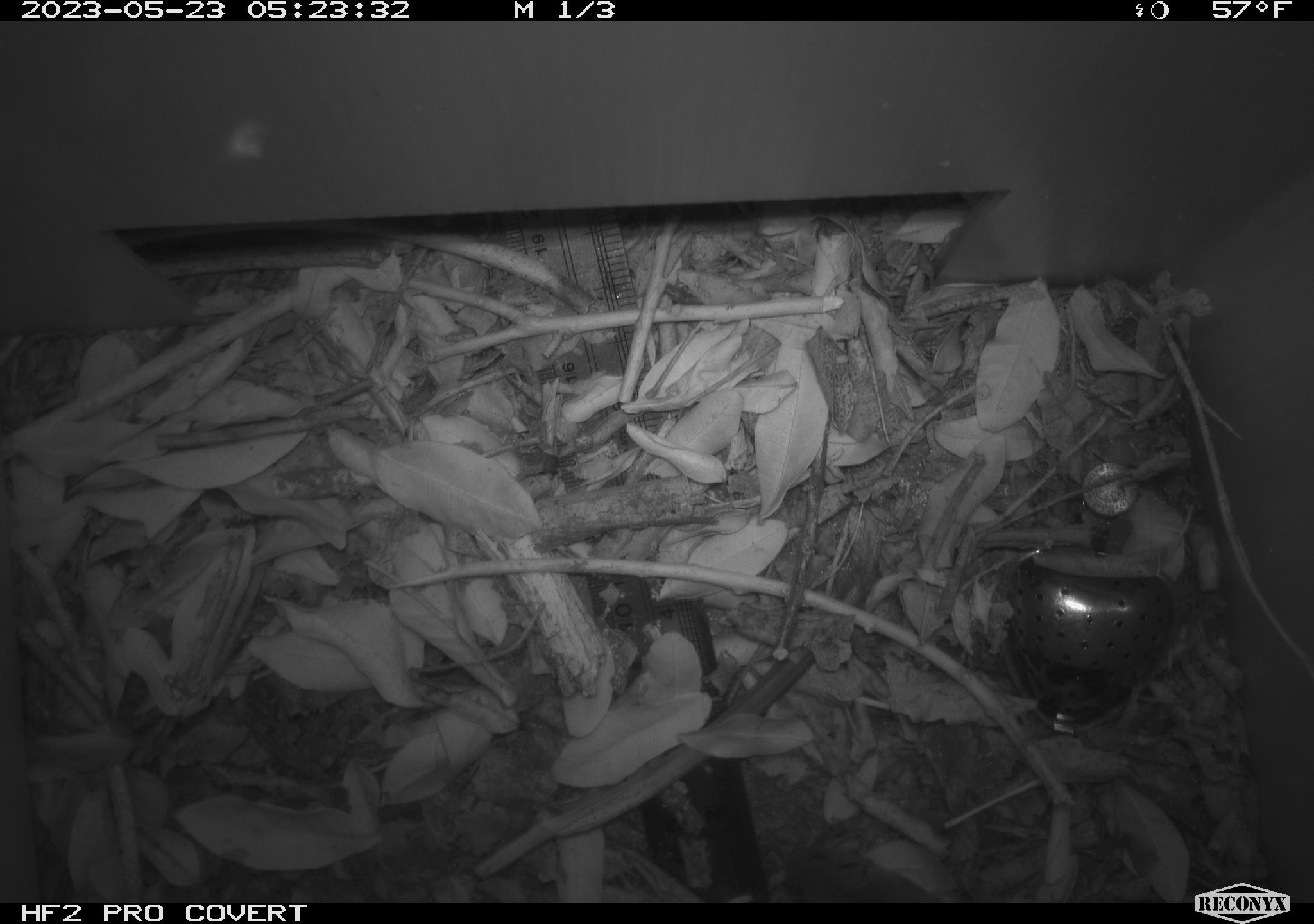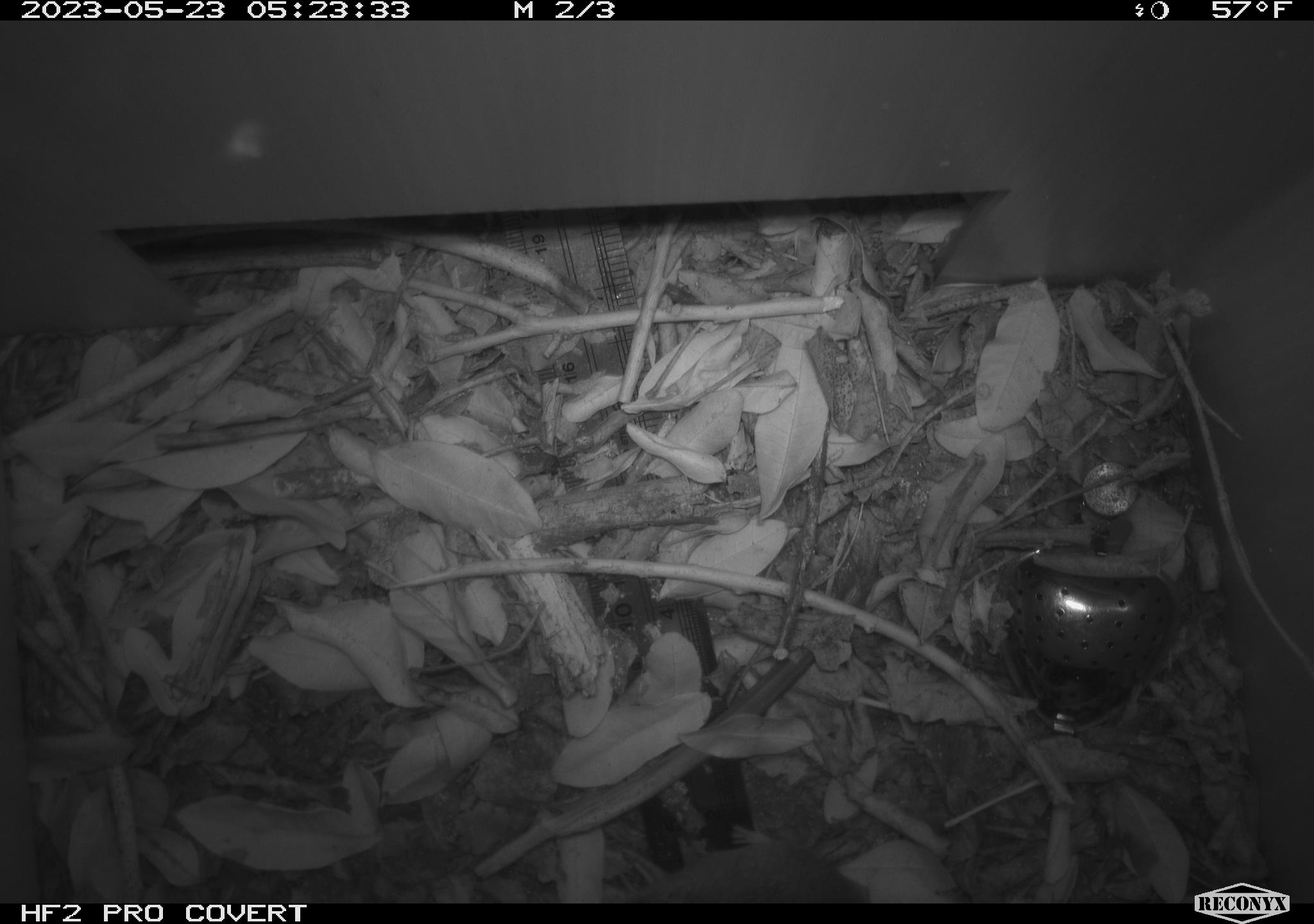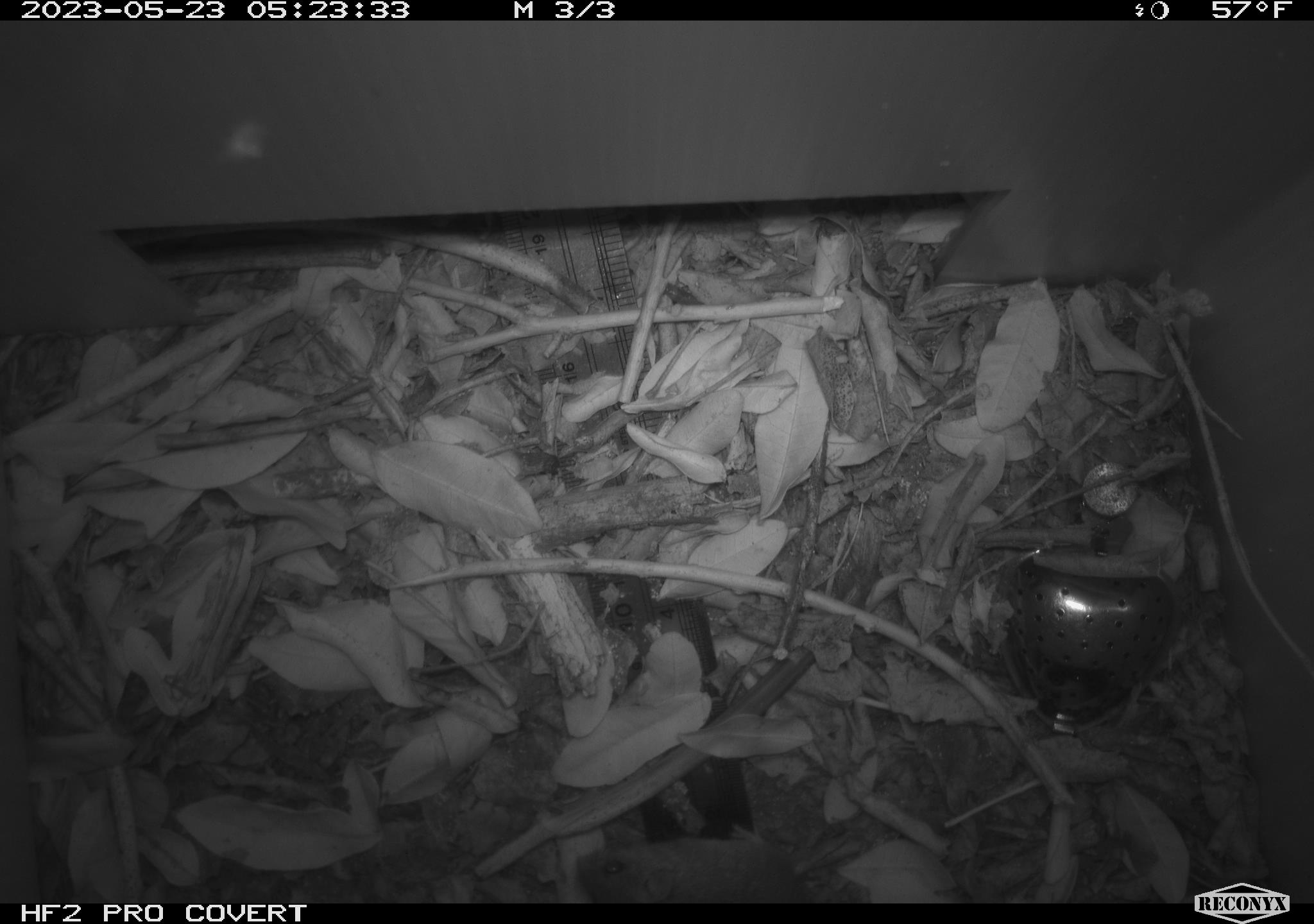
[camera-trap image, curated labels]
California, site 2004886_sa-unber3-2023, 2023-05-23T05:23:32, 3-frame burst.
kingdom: Animalia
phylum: Chordata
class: Mammalia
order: Rodentia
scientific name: Rodentia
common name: mouse species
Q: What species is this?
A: Mouse species (Rodentia).